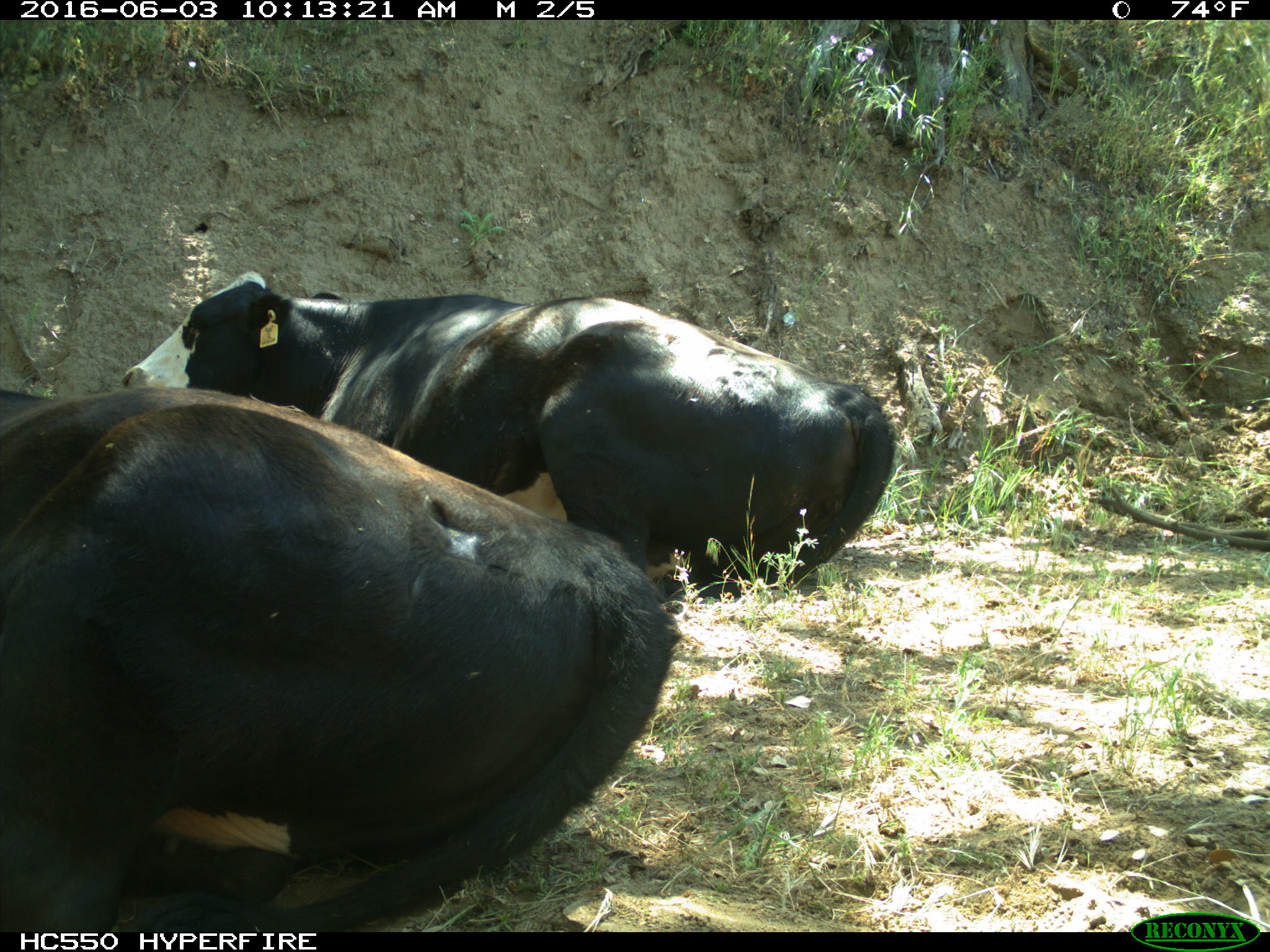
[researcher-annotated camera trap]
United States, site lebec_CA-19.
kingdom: Animalia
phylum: Chordata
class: Mammalia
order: Artiodactyla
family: Bovidae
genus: Bos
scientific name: Bos taurus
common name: domestic cow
Bos taurus (domestic cow).